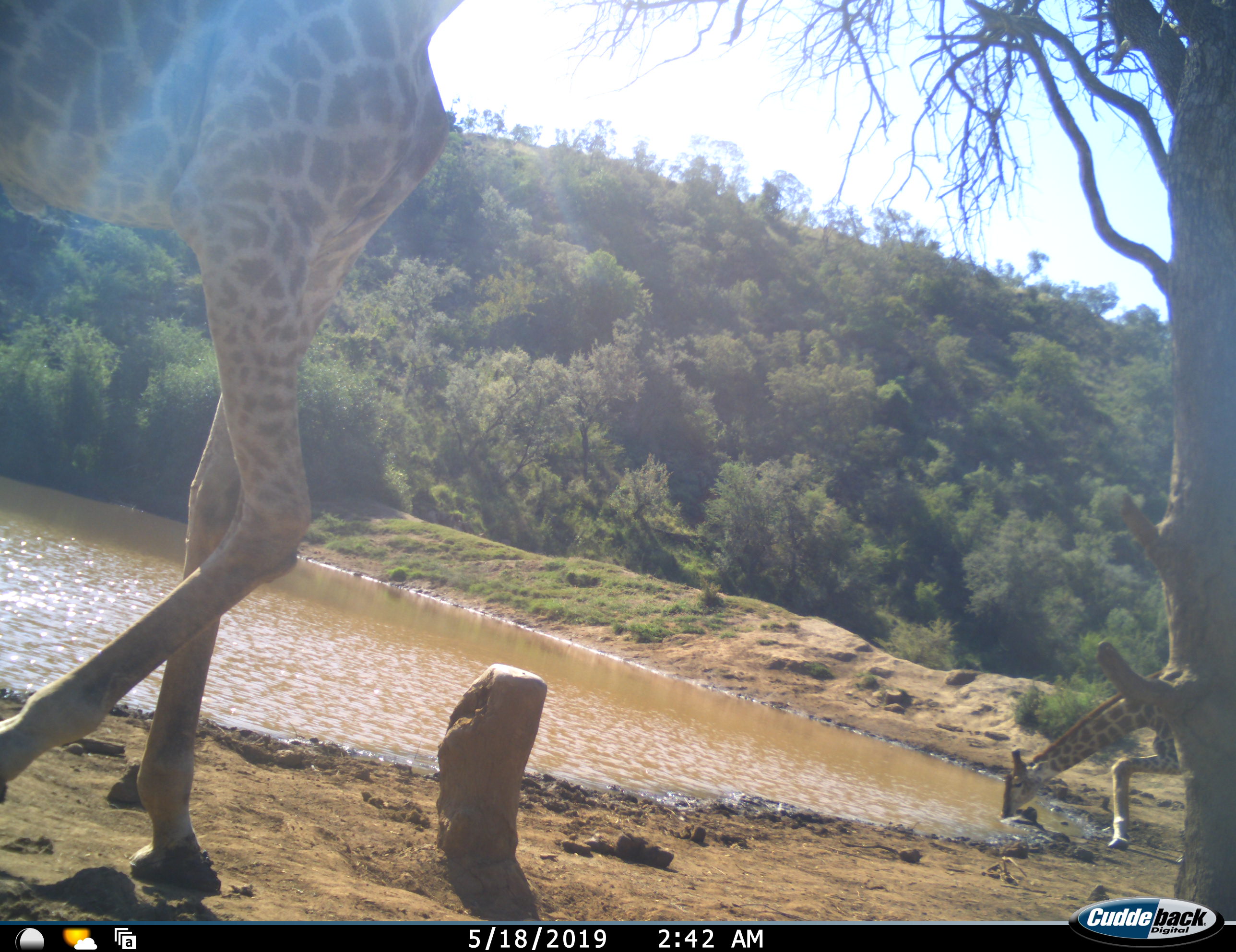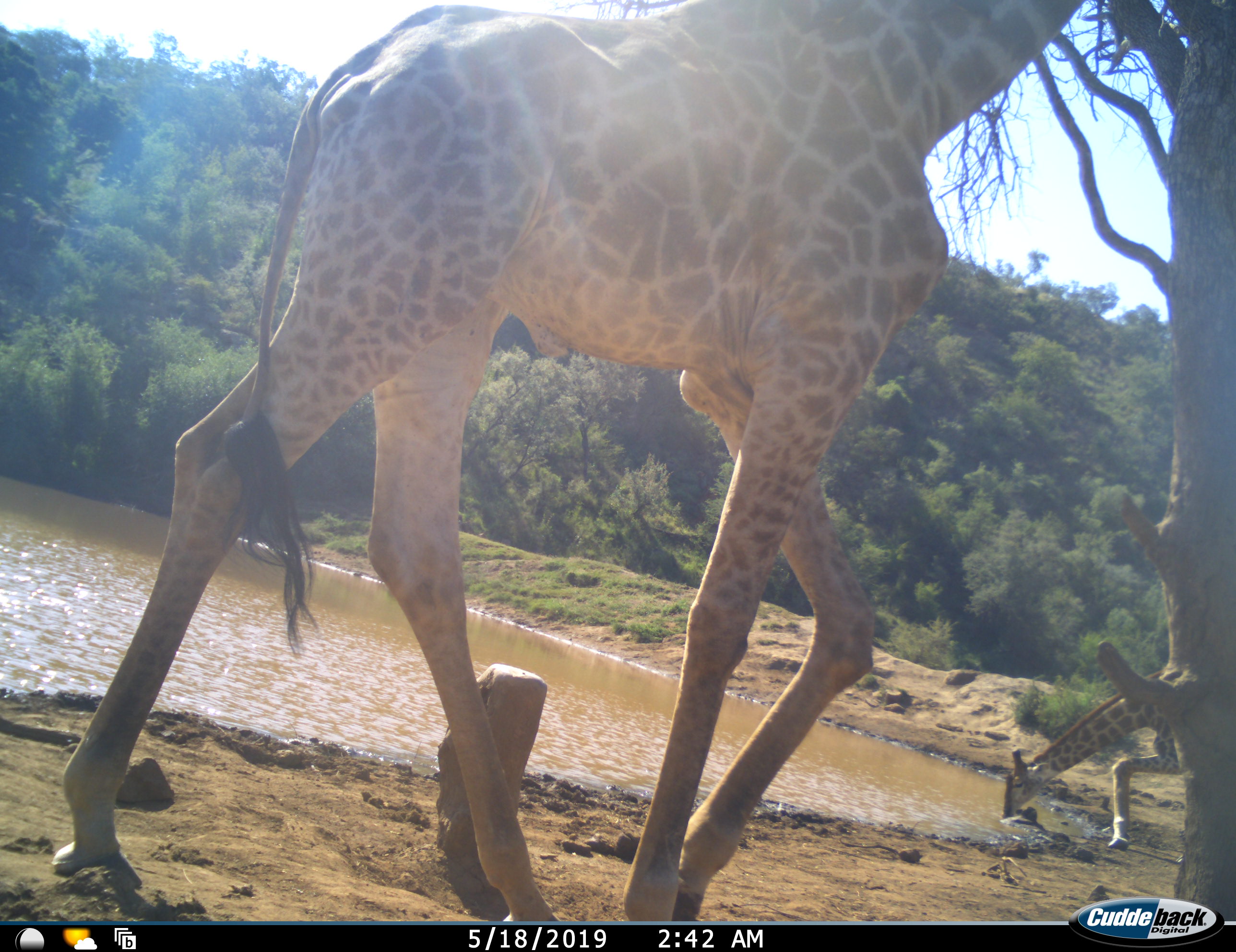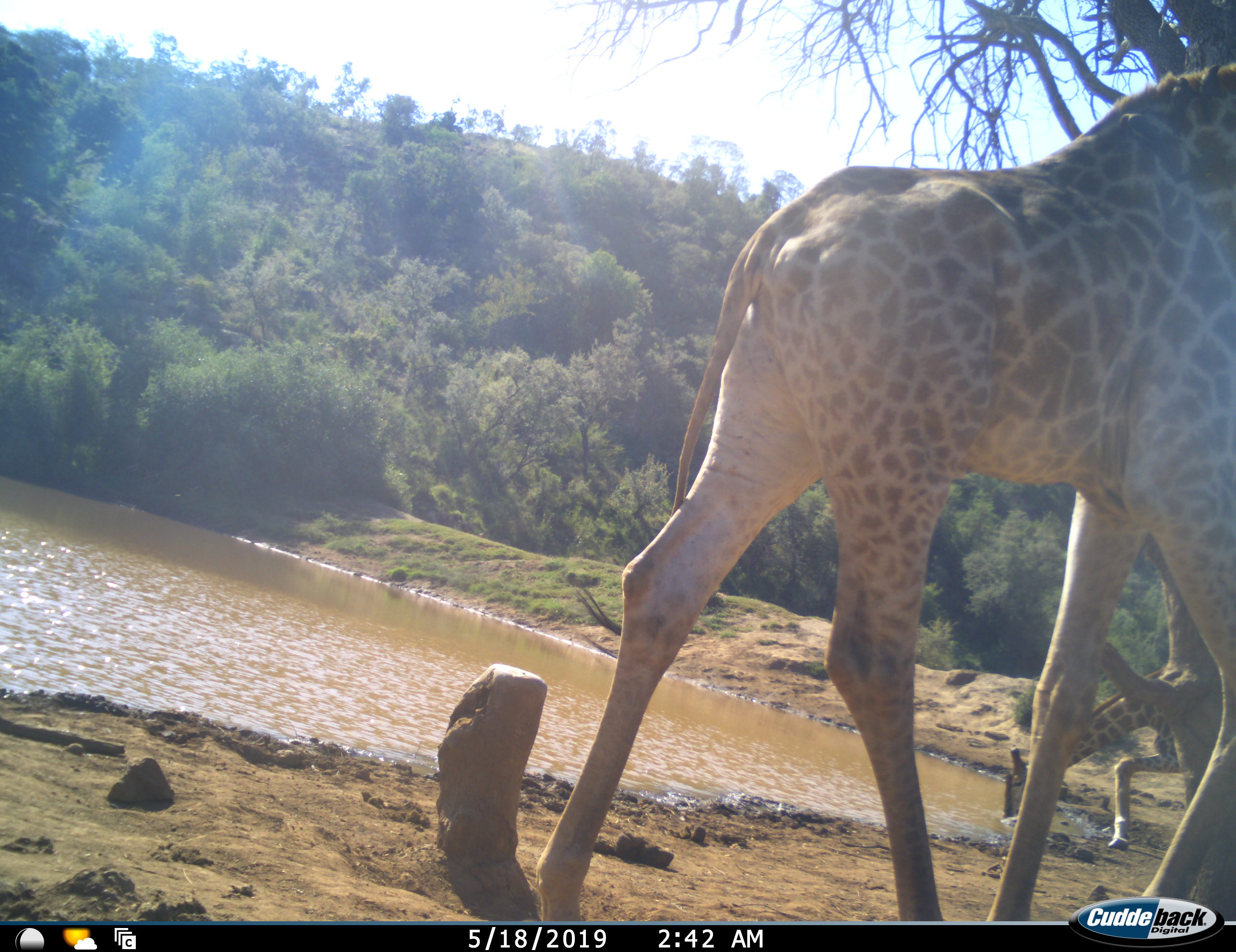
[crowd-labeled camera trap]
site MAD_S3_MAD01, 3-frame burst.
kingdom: Animalia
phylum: Chordata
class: Mammalia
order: Artiodactyla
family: Giraffidae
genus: Giraffa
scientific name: Giraffa camelopardalis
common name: giraffe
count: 2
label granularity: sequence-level